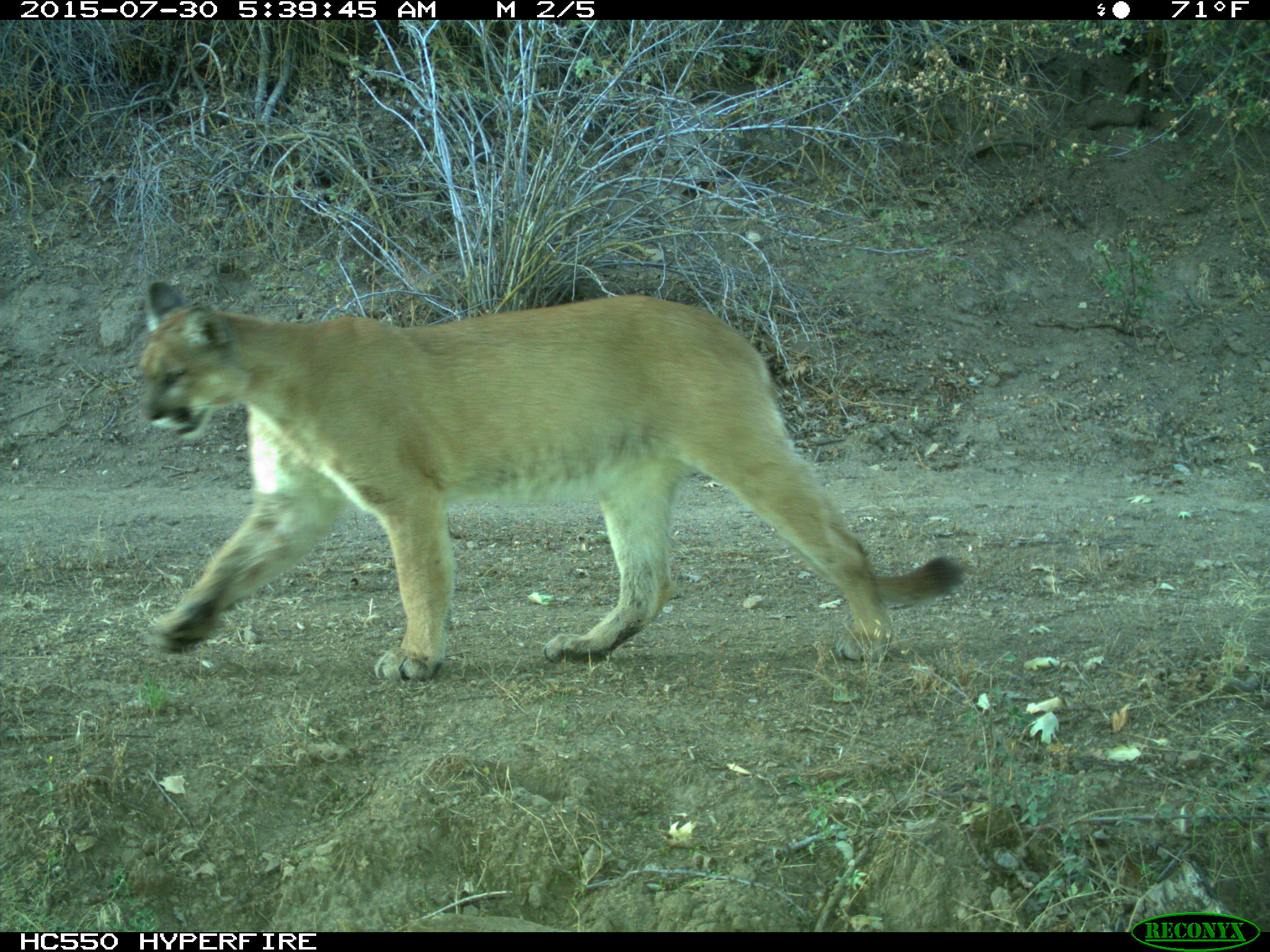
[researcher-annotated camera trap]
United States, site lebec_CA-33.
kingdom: Animalia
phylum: Chordata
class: Mammalia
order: Carnivora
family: Felidae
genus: Puma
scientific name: Puma concolor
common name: mountain lion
Puma concolor (mountain lion).